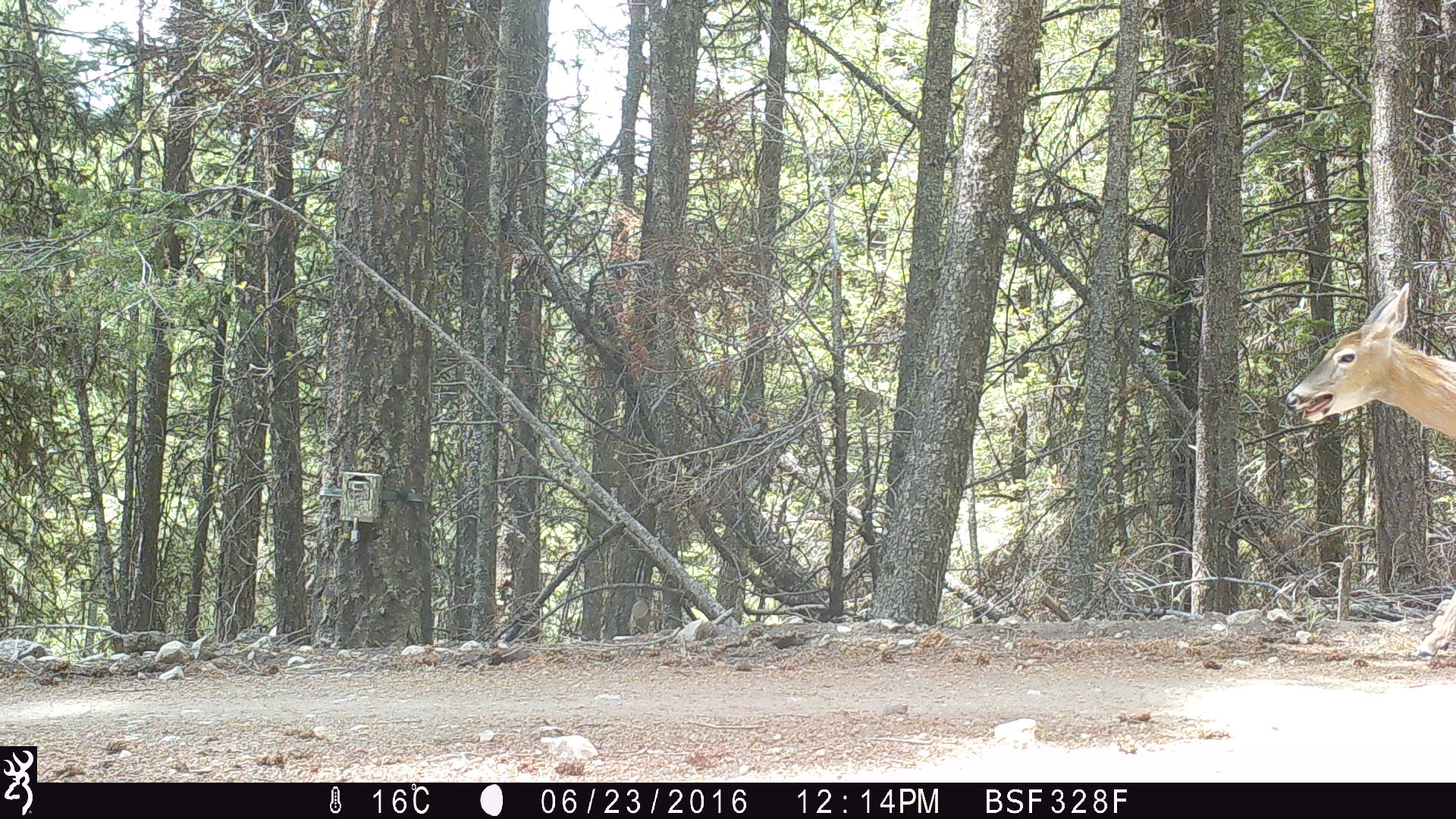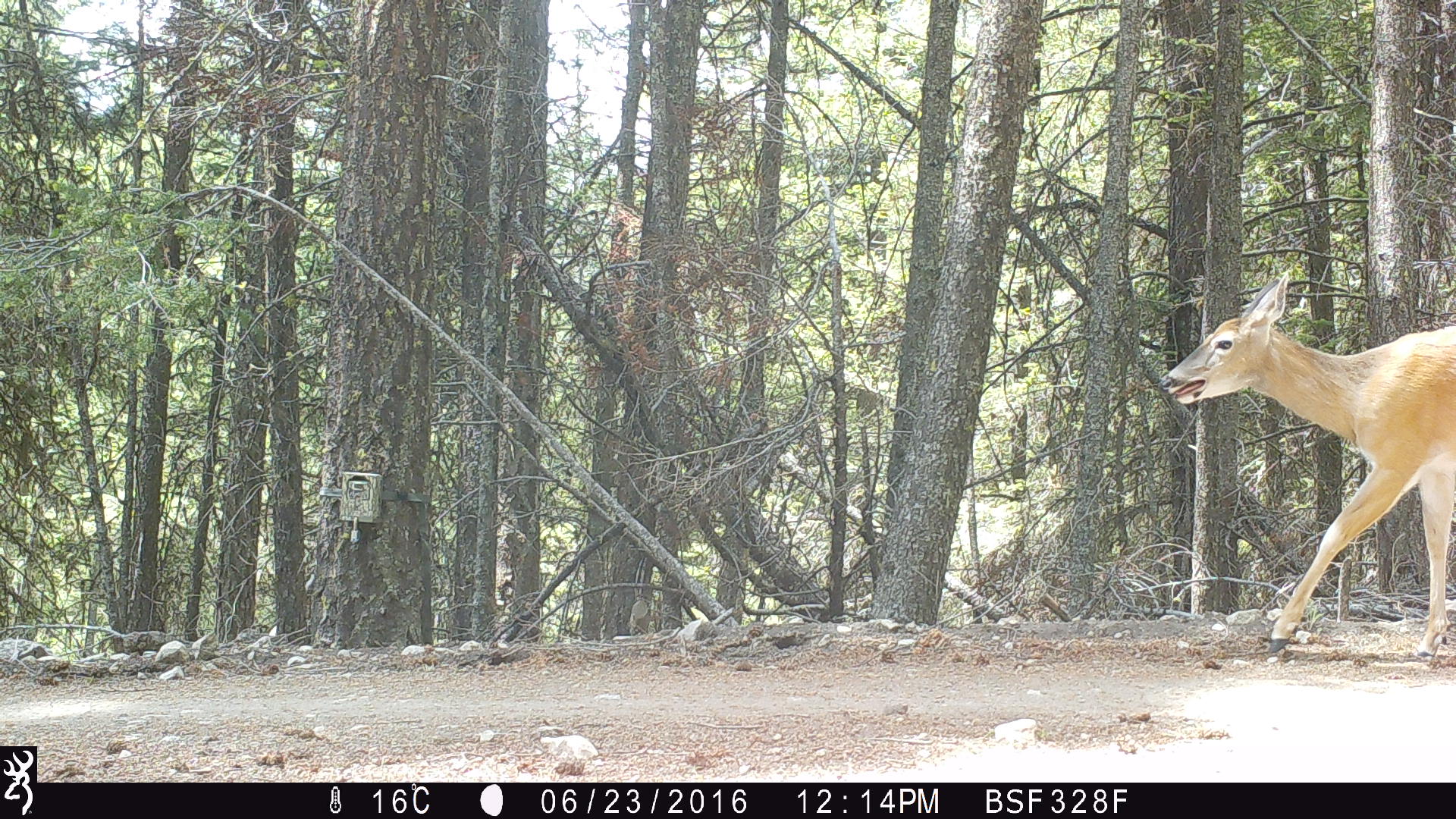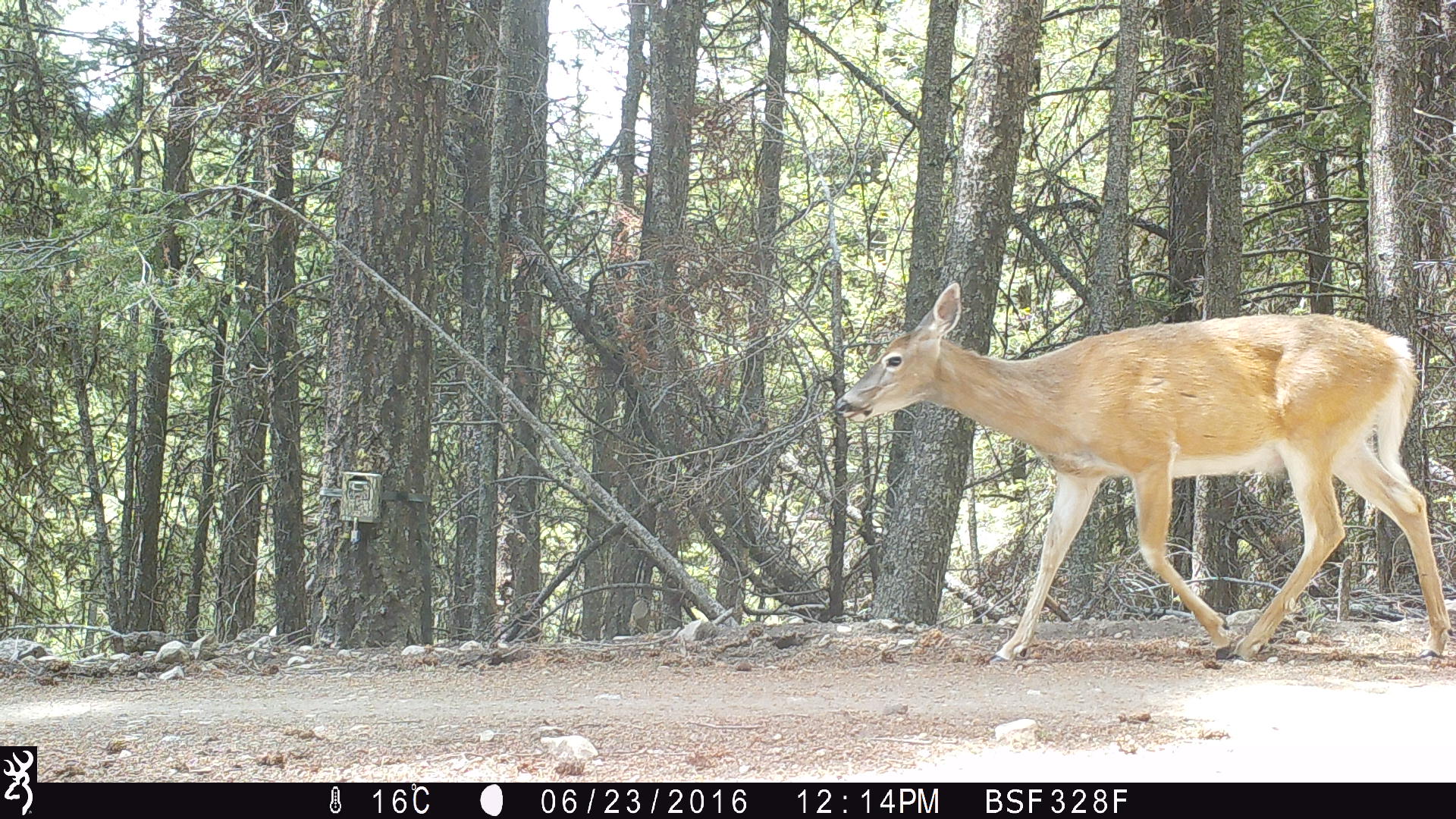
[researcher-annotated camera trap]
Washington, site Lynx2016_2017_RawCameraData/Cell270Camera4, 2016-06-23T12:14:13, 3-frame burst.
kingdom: Animalia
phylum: Chordata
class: Mammalia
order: Artiodactyla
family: Cervidae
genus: Odocoileus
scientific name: Odocoileus virginianus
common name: white-tailed deer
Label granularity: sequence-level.